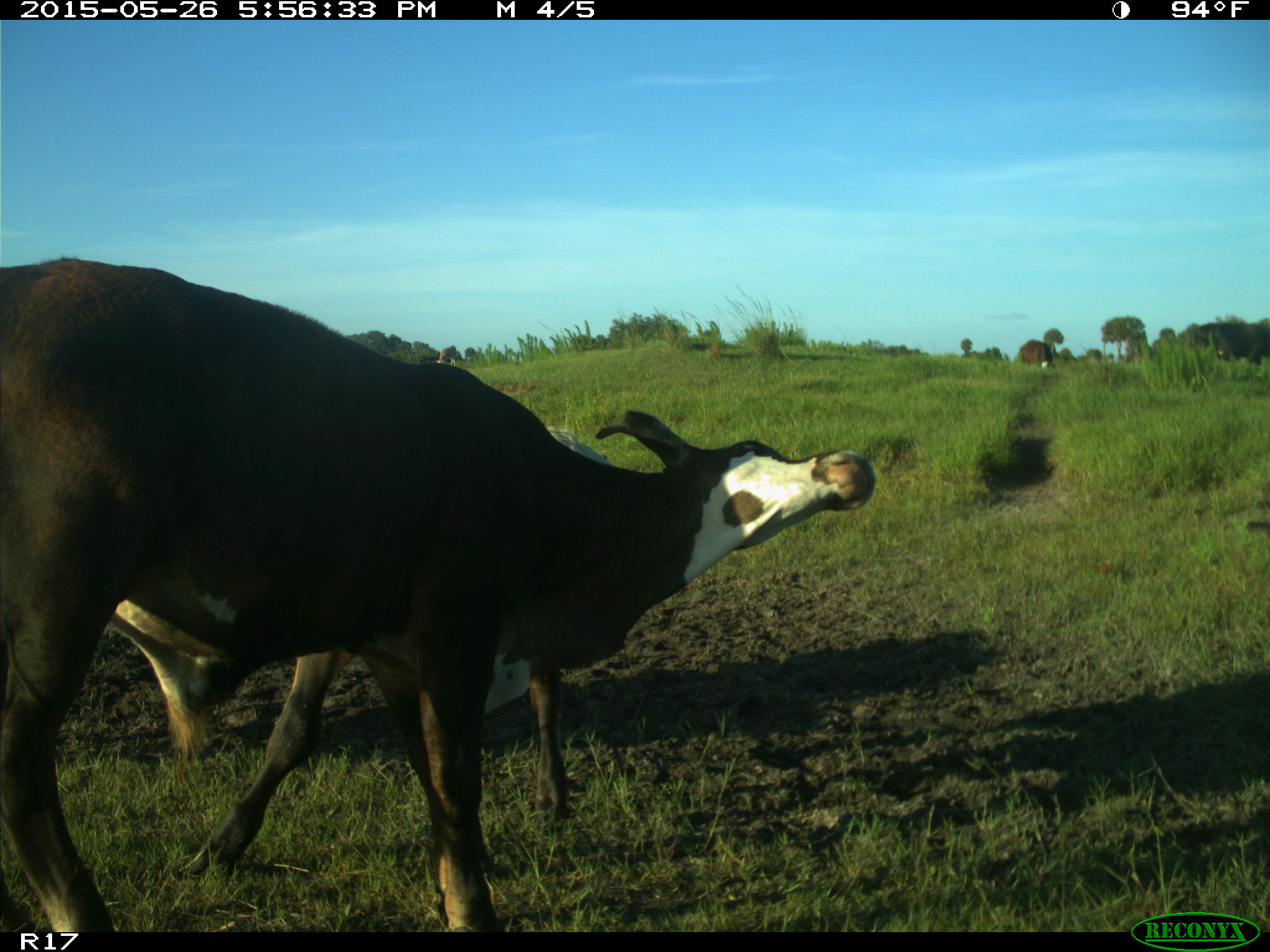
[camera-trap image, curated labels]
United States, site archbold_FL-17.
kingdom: Animalia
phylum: Chordata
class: Mammalia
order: Artiodactyla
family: Bovidae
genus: Bos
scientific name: Bos taurus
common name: domestic cow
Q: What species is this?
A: Bos taurus (domestic cow).